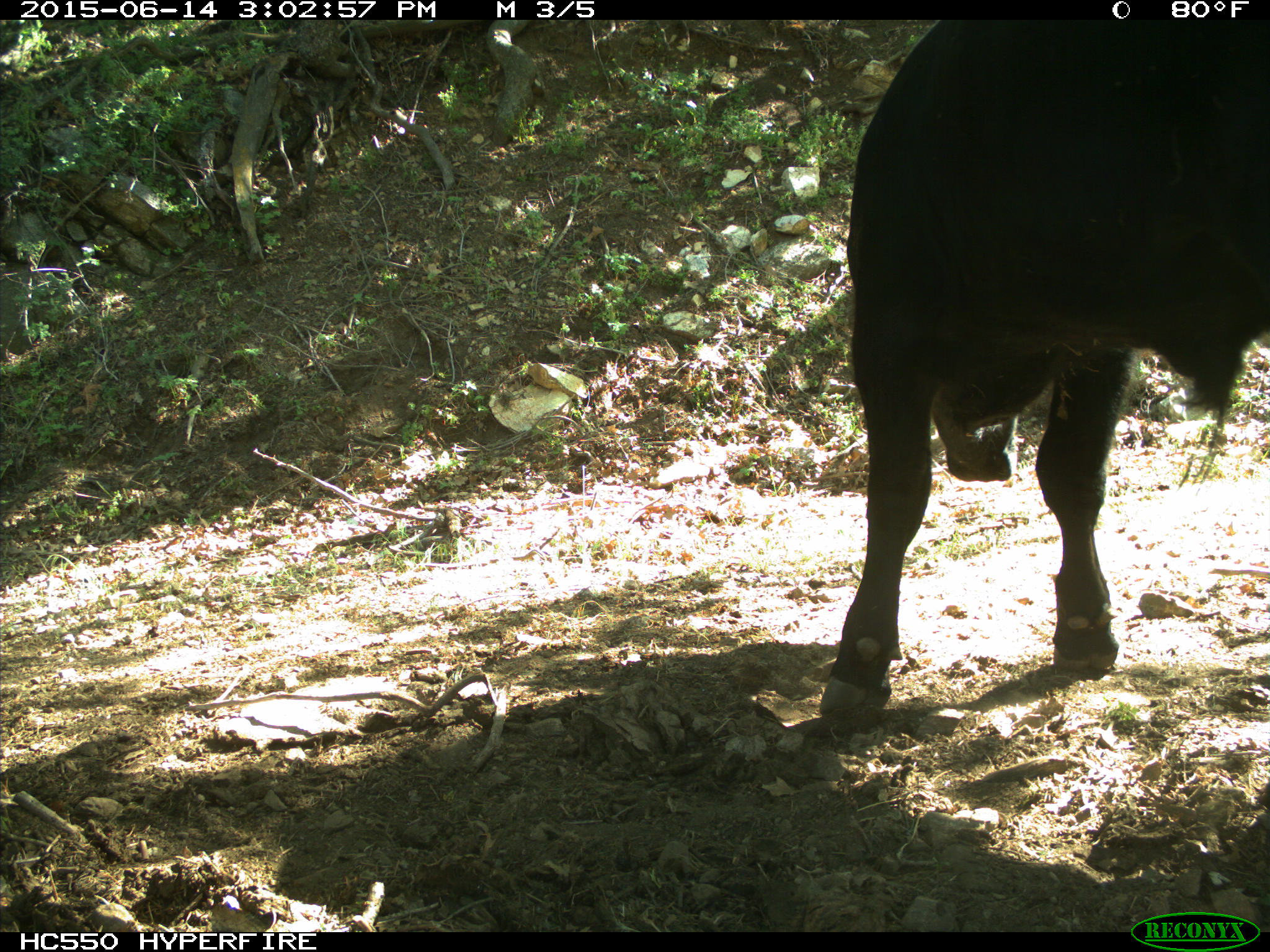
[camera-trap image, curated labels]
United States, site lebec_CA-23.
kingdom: Animalia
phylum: Chordata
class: Mammalia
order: Artiodactyla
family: Bovidae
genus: Bos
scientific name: Bos taurus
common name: domestic cow